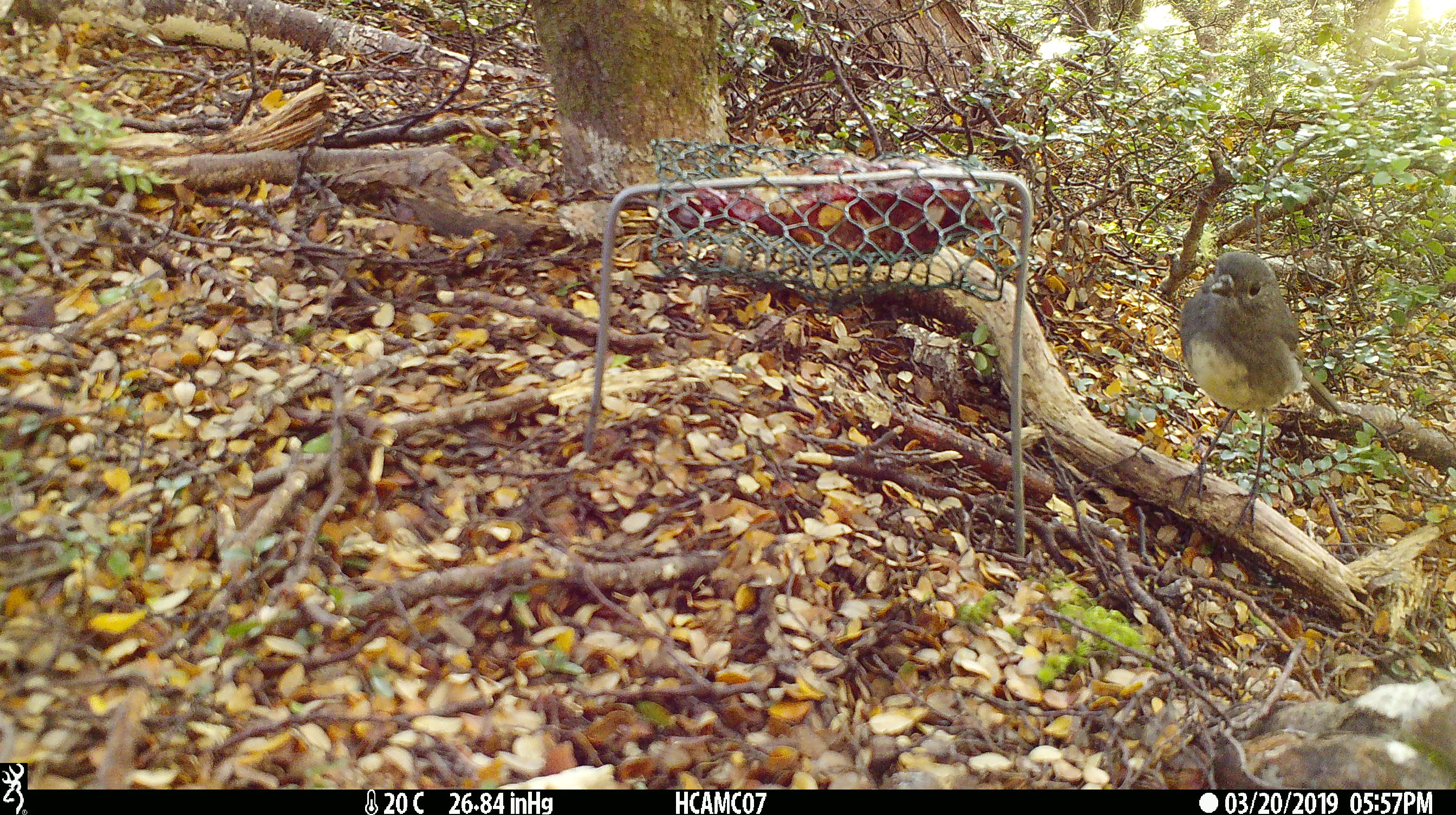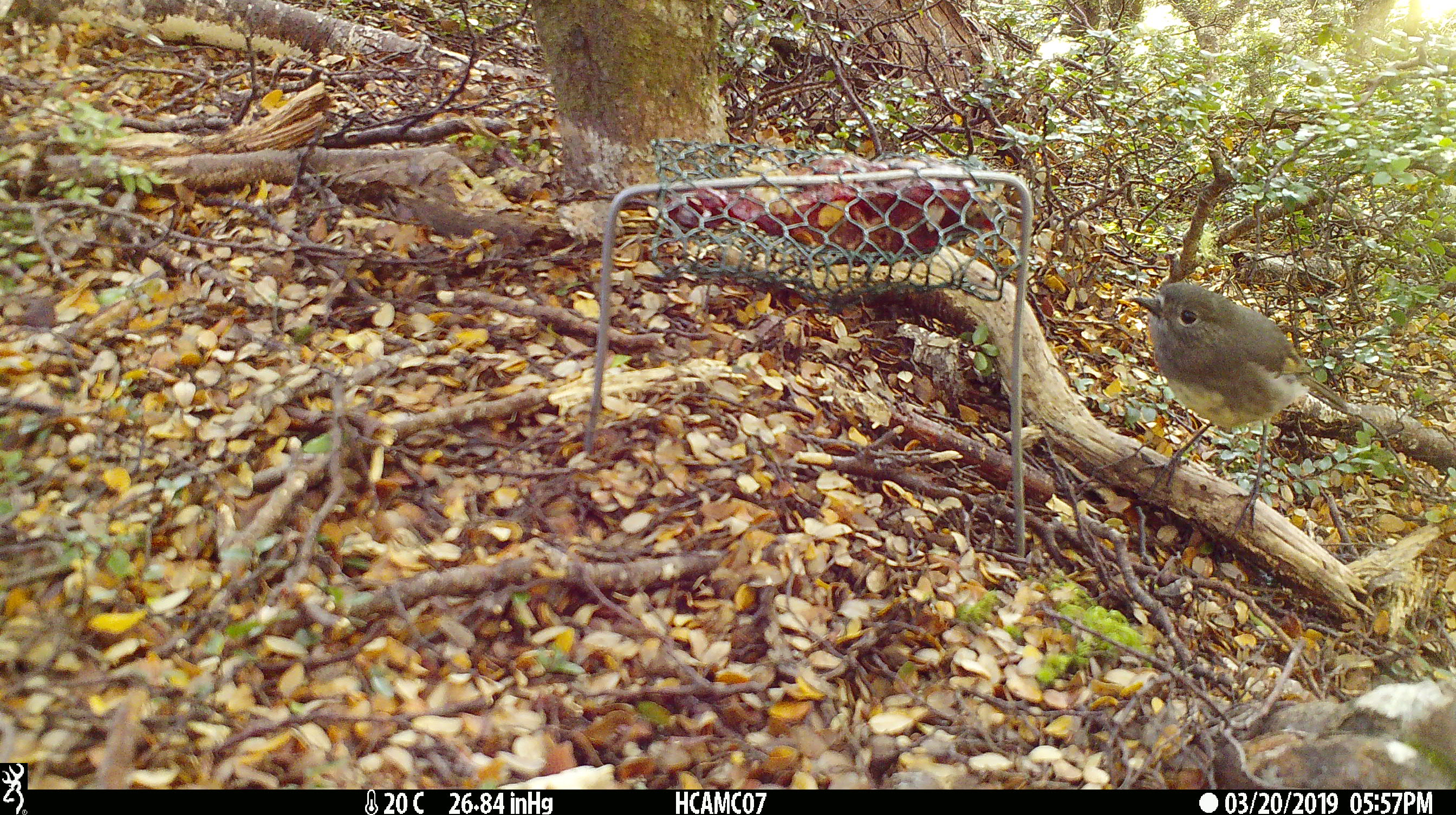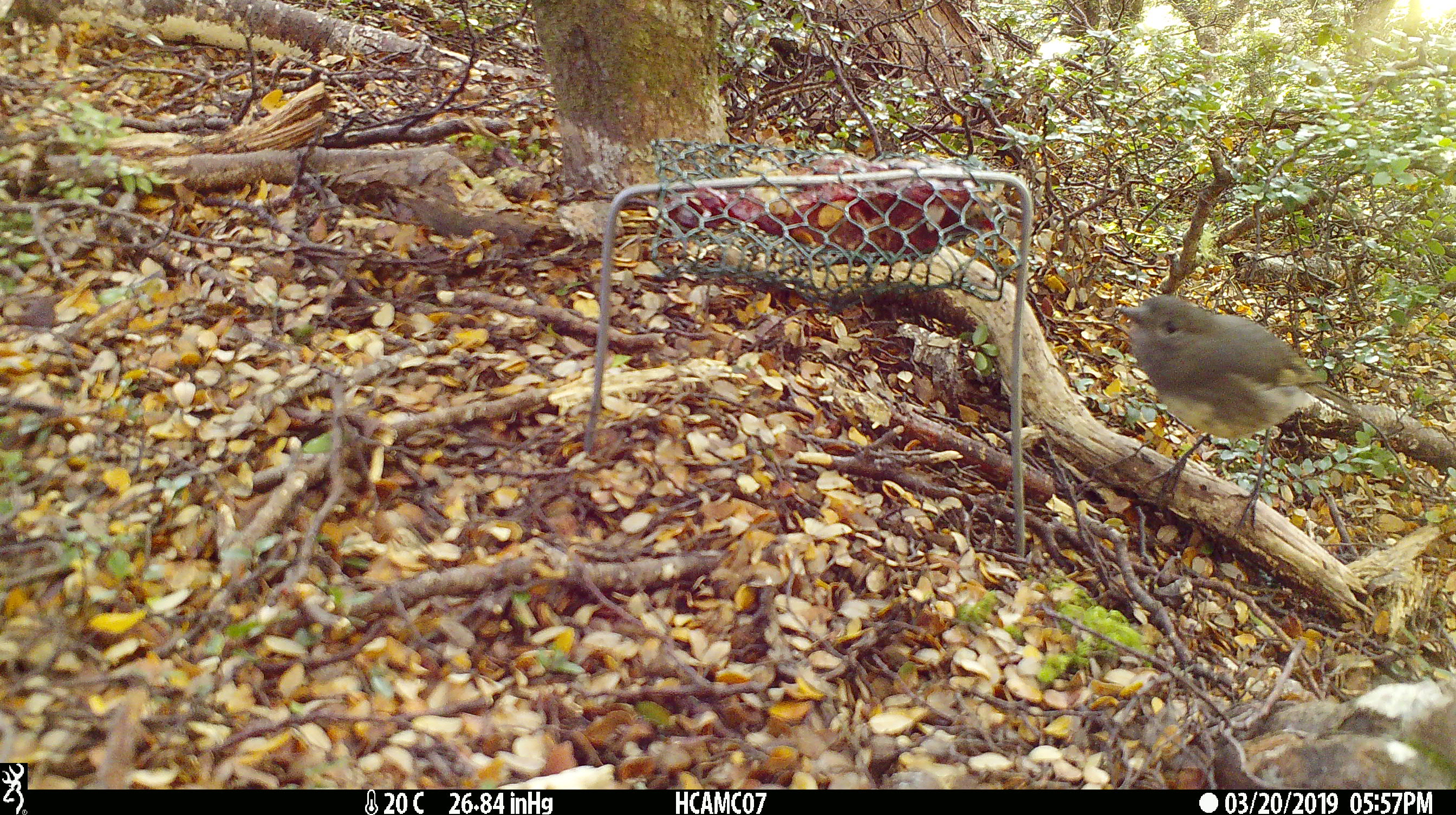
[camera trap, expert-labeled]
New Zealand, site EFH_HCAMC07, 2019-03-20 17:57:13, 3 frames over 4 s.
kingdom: Animalia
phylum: Chordata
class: Aves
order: Passeriformes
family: Petroicidae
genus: Petroica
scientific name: Petroica australis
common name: new zealand robin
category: robin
Robin (new zealand robin) (Petroica australis).